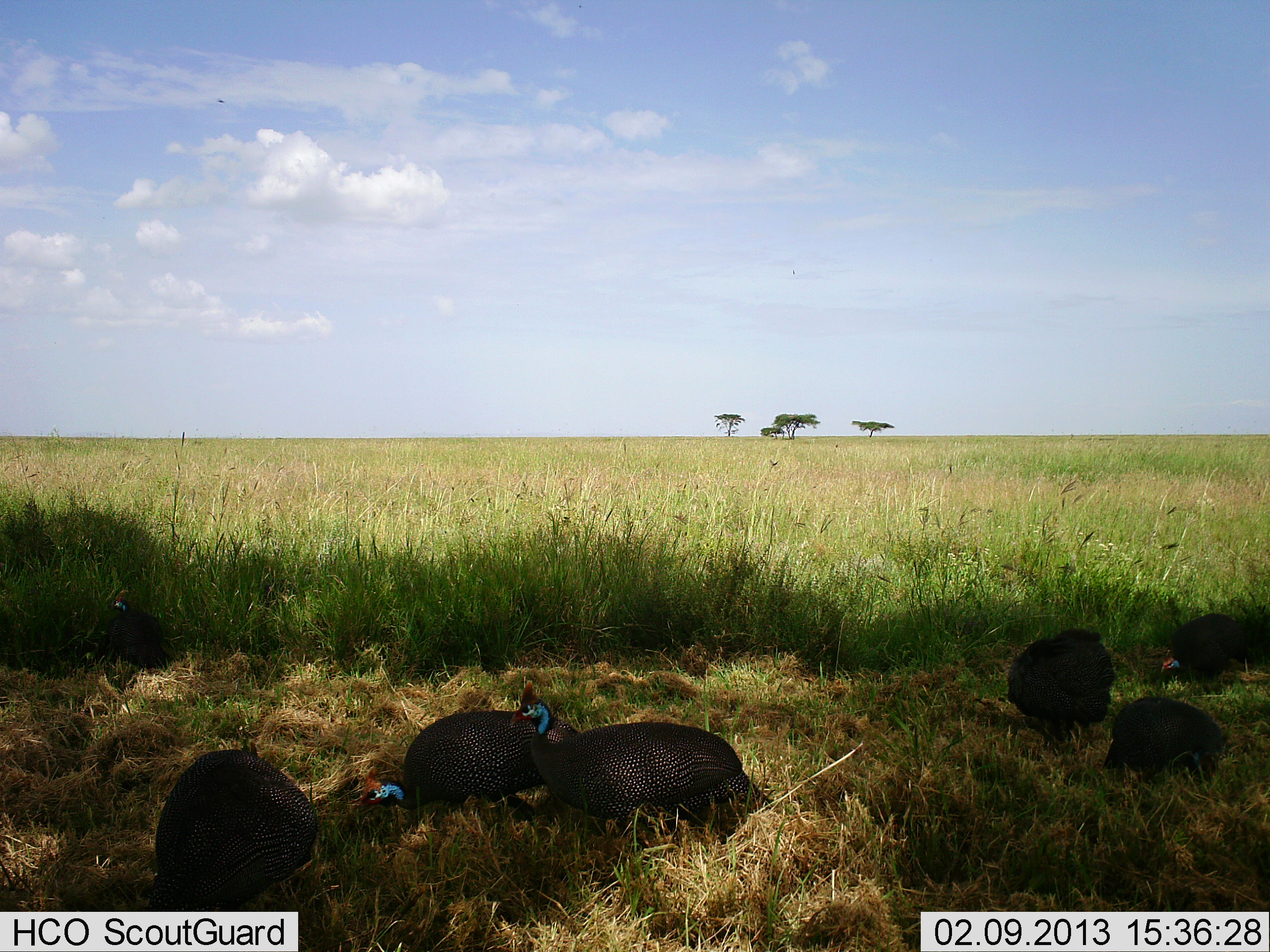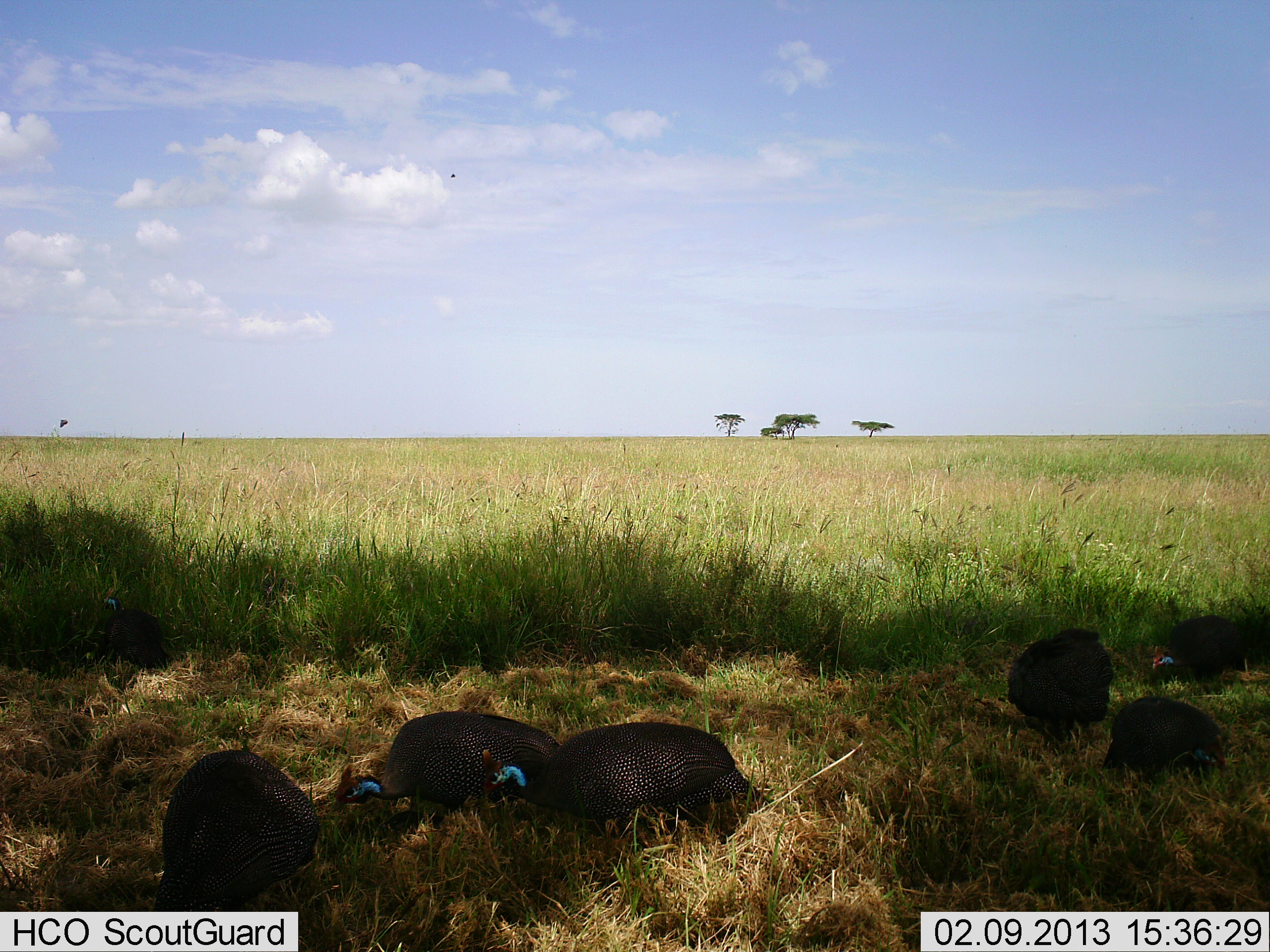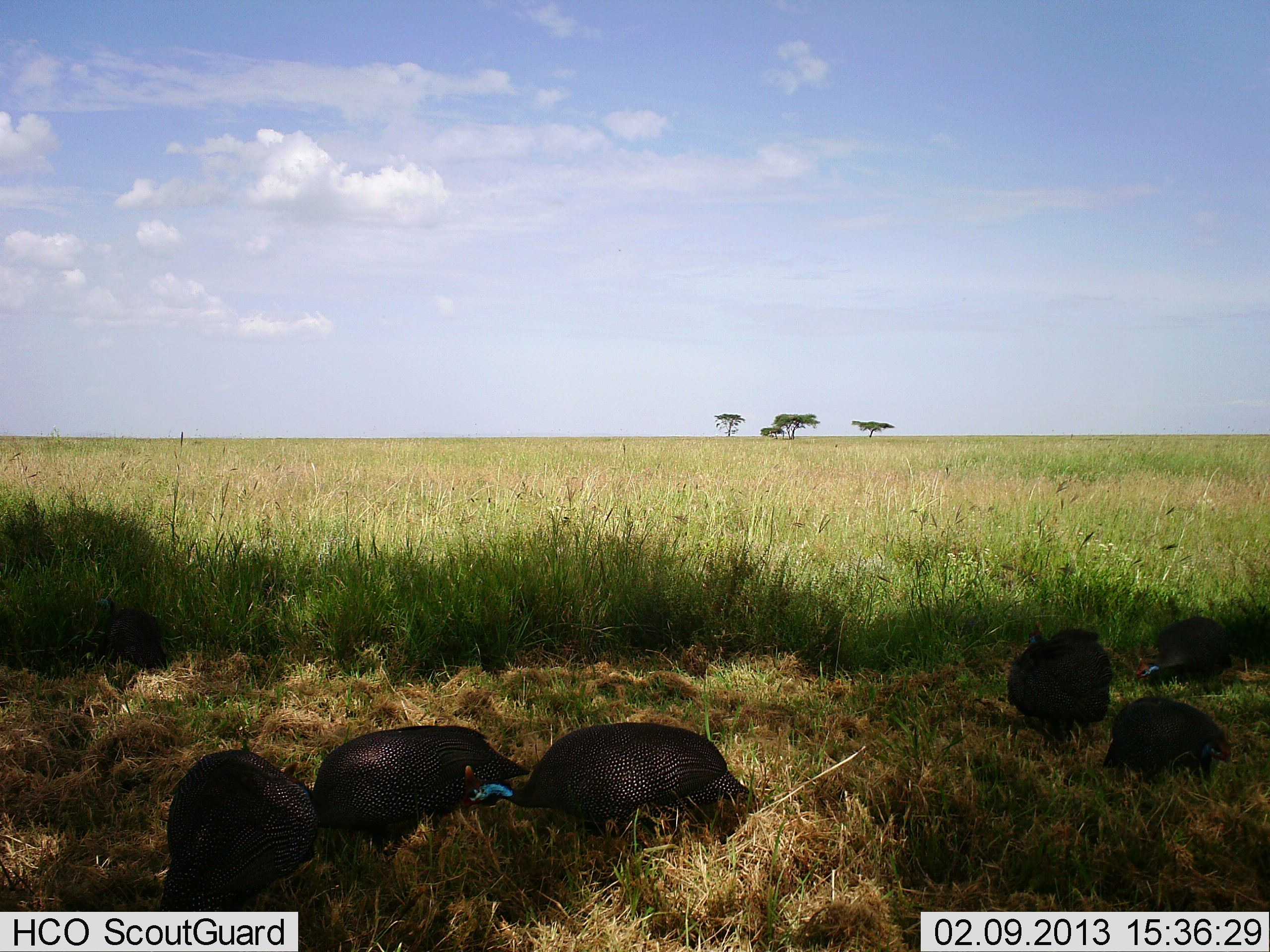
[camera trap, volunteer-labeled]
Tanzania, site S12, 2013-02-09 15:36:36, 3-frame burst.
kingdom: Animalia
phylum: Chordata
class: Aves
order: Galliformes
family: Numididae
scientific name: Numididae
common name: guinea fowl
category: guineafowl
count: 6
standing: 35%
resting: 5%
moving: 15%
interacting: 5%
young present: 0%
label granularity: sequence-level